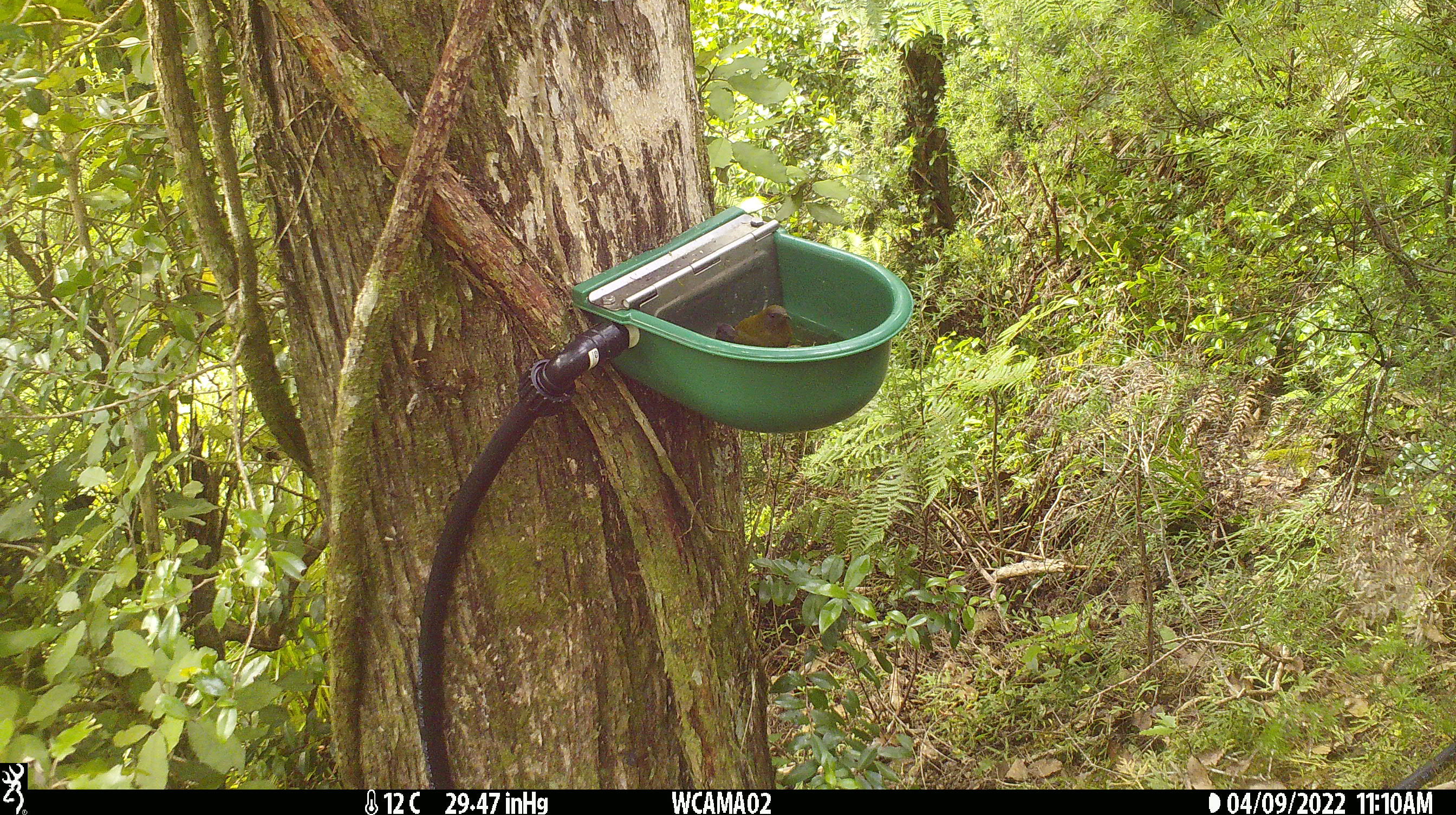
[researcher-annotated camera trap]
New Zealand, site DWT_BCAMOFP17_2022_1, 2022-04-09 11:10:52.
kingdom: Animalia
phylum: Chordata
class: Aves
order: Passeriformes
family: Meliphagidae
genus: Anthornis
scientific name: Anthornis melanura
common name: new zealand bellbird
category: bellbird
Bellbird (new zealand bellbird) (Anthornis melanura).